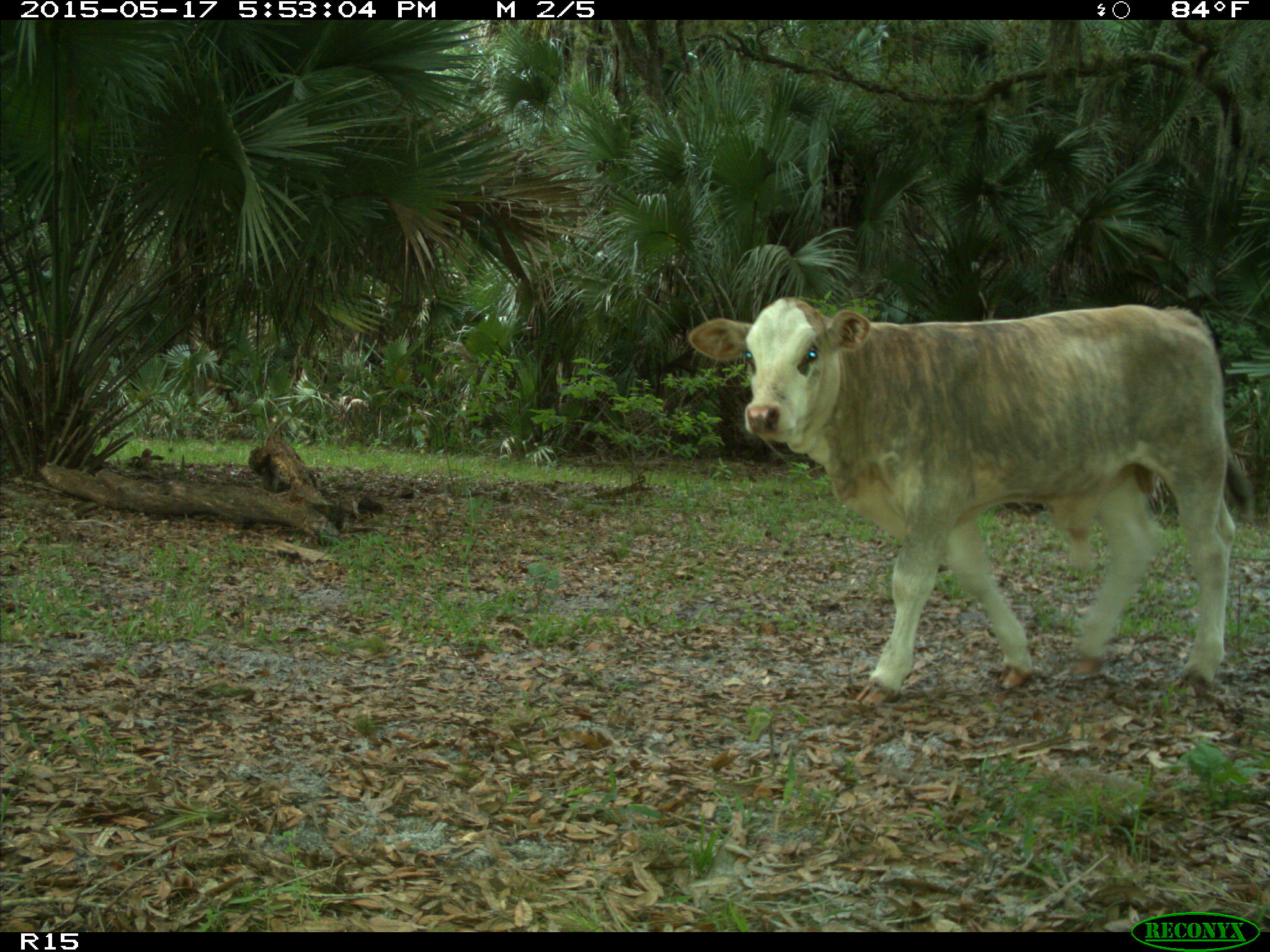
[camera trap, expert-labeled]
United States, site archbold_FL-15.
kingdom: Animalia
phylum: Chordata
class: Mammalia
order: Artiodactyla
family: Bovidae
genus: Bos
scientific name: Bos taurus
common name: domestic cow